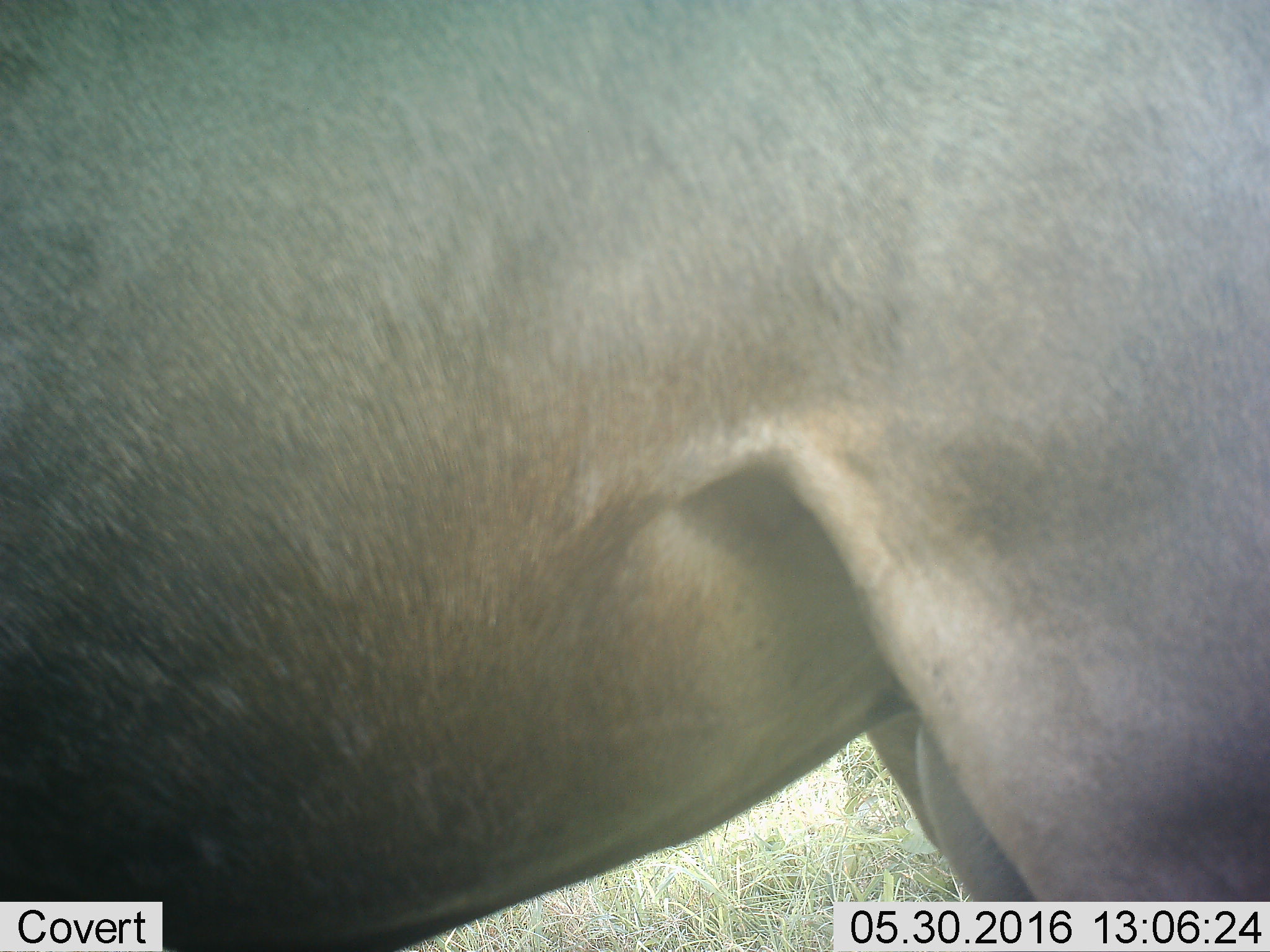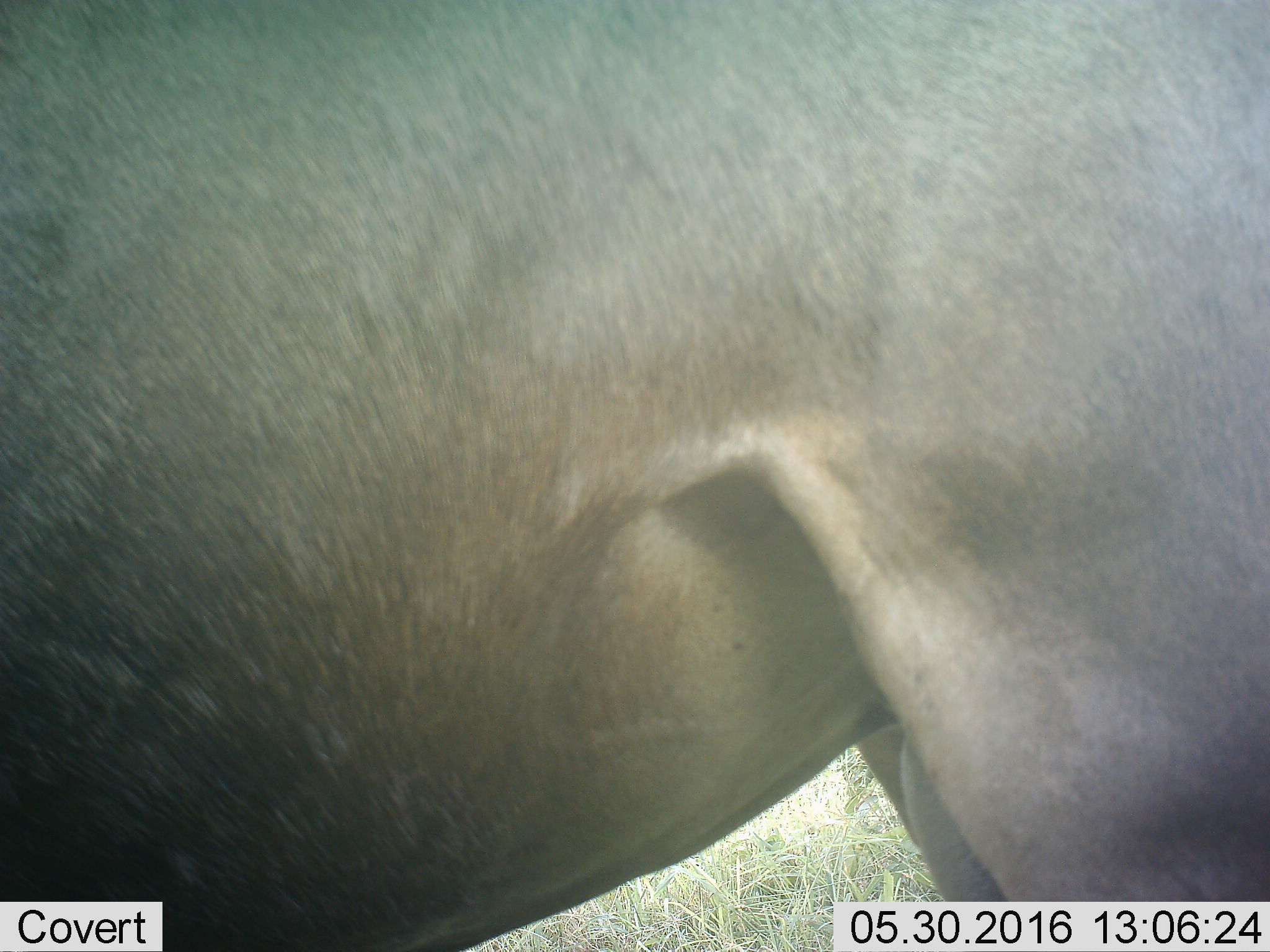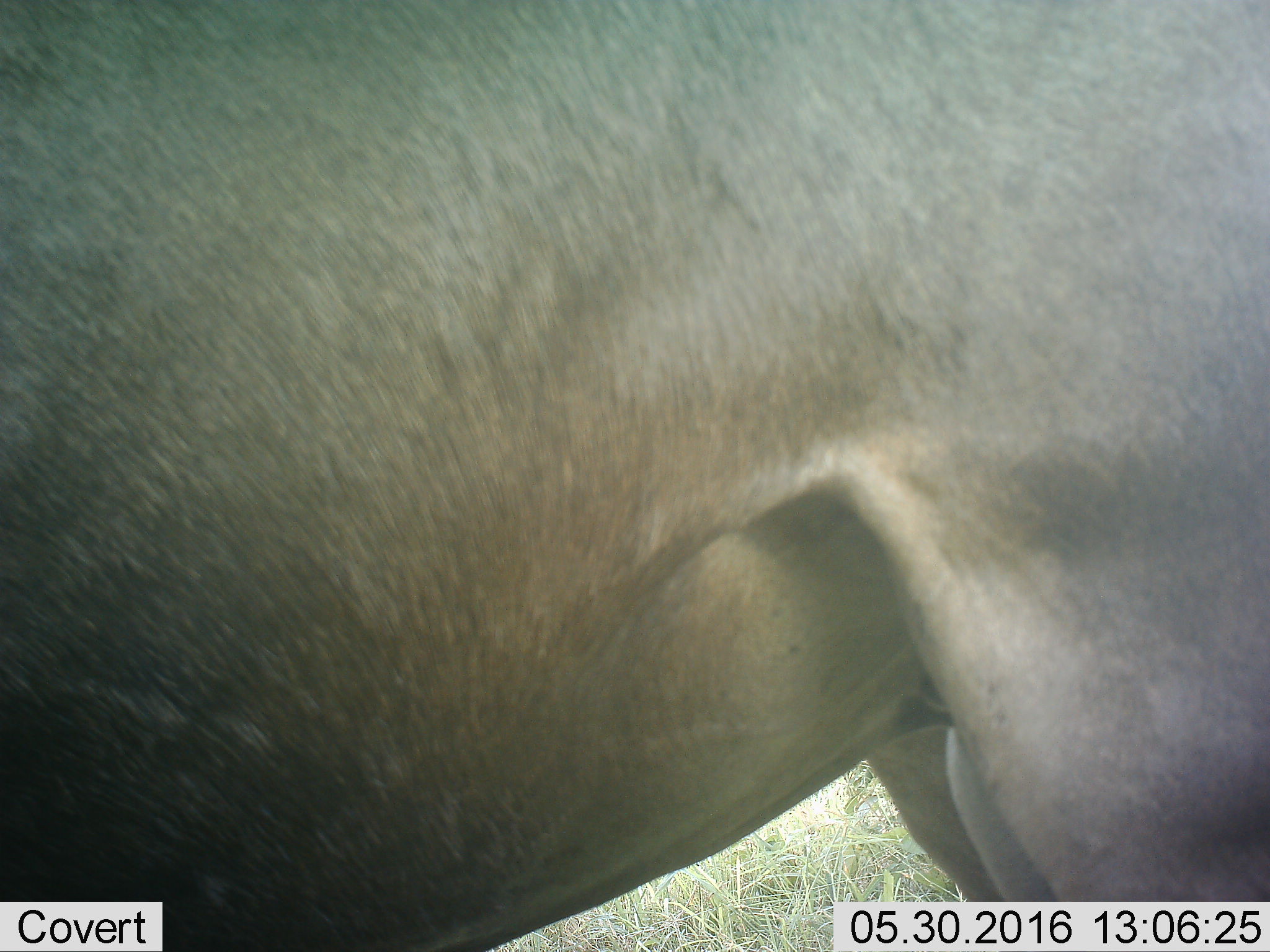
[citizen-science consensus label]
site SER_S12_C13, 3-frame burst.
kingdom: Animalia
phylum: Chordata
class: Mammalia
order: Artiodactyla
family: Bovidae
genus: Connochaetes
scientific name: Connochaetes taurinus taurinus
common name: blue wildebeest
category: wildebeestblue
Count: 1.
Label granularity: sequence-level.